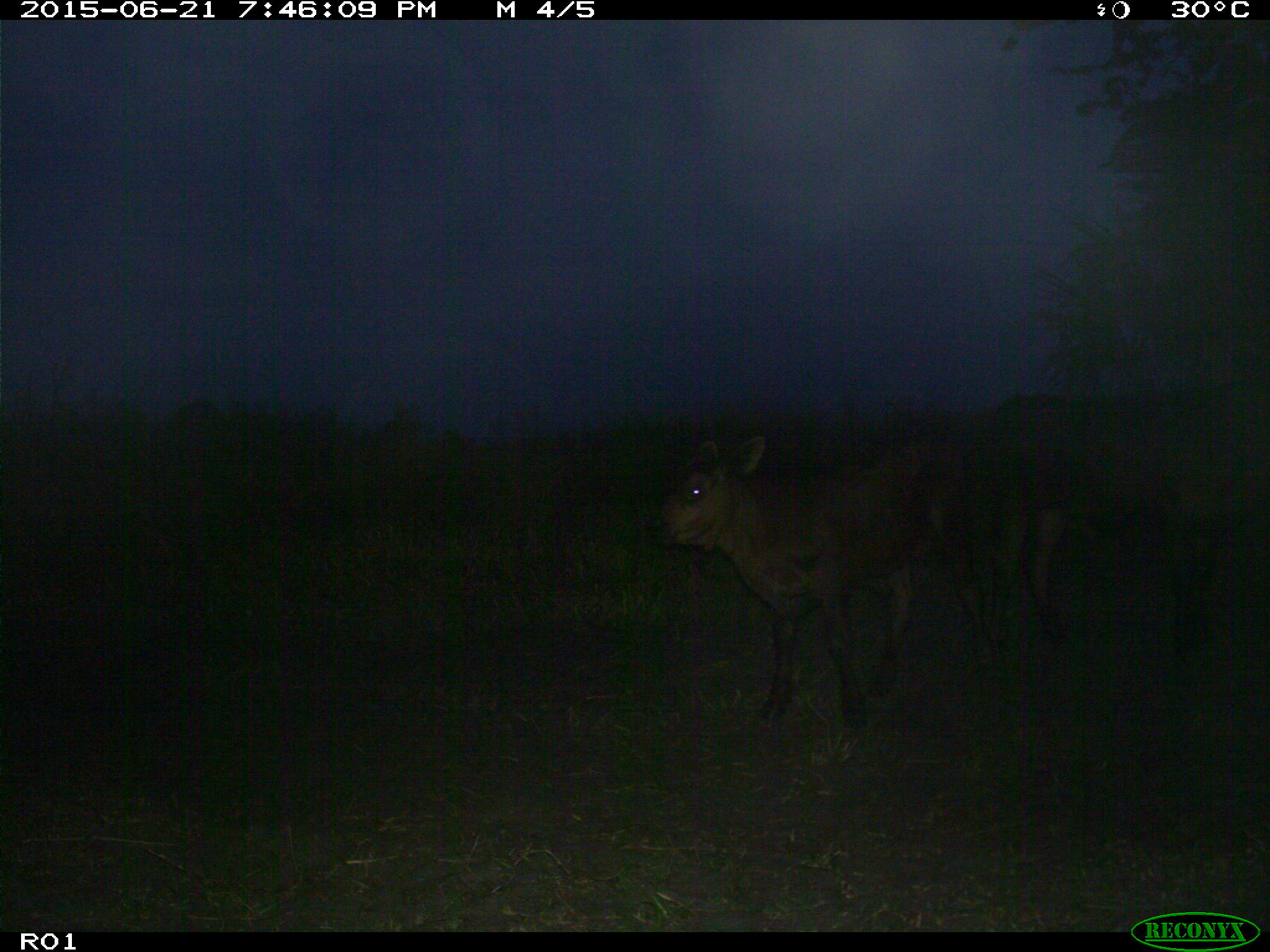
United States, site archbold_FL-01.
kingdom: Animalia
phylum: Chordata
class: Mammalia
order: Artiodactyla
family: Bovidae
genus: Bos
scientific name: Bos taurus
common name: domestic cow